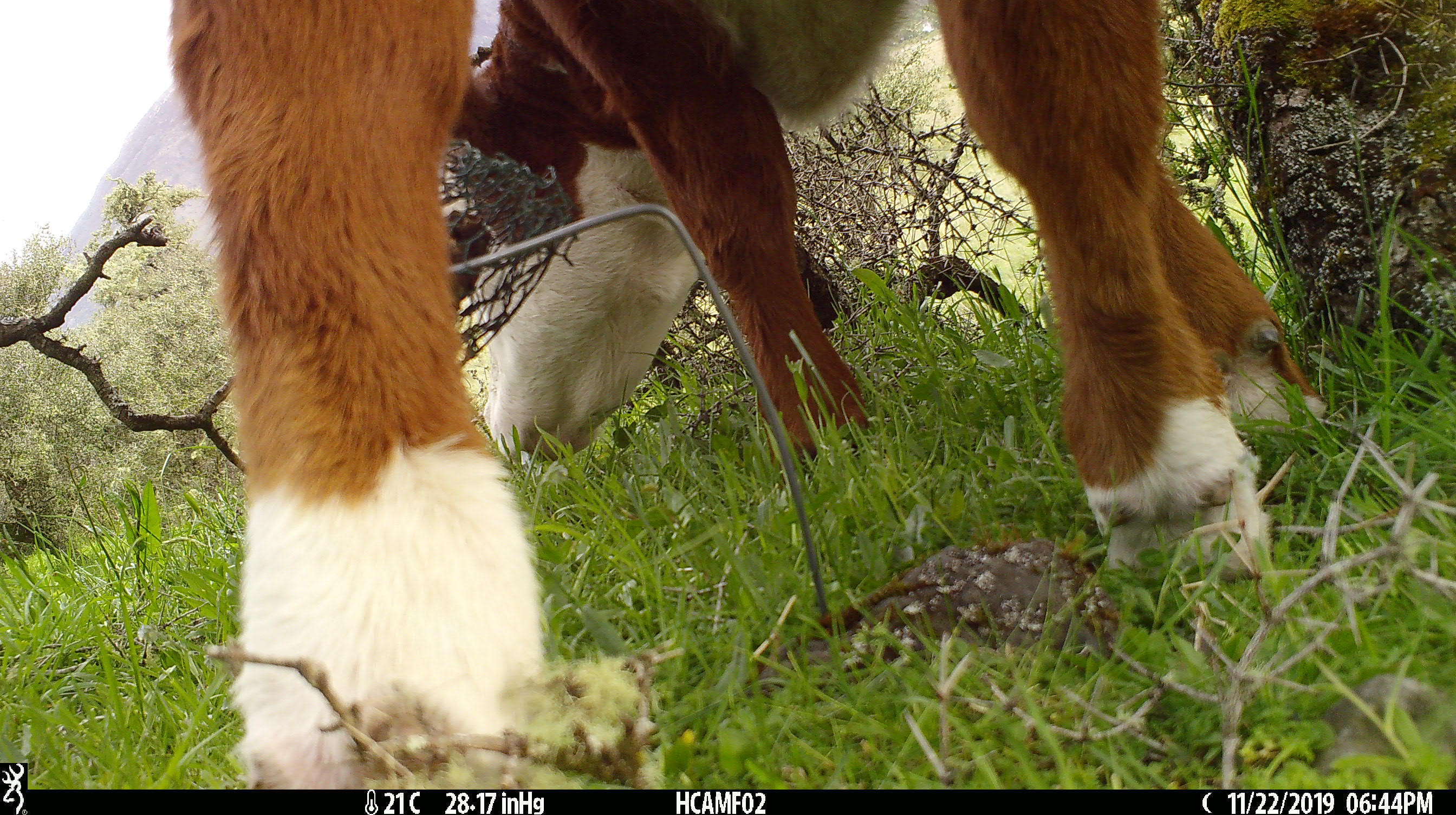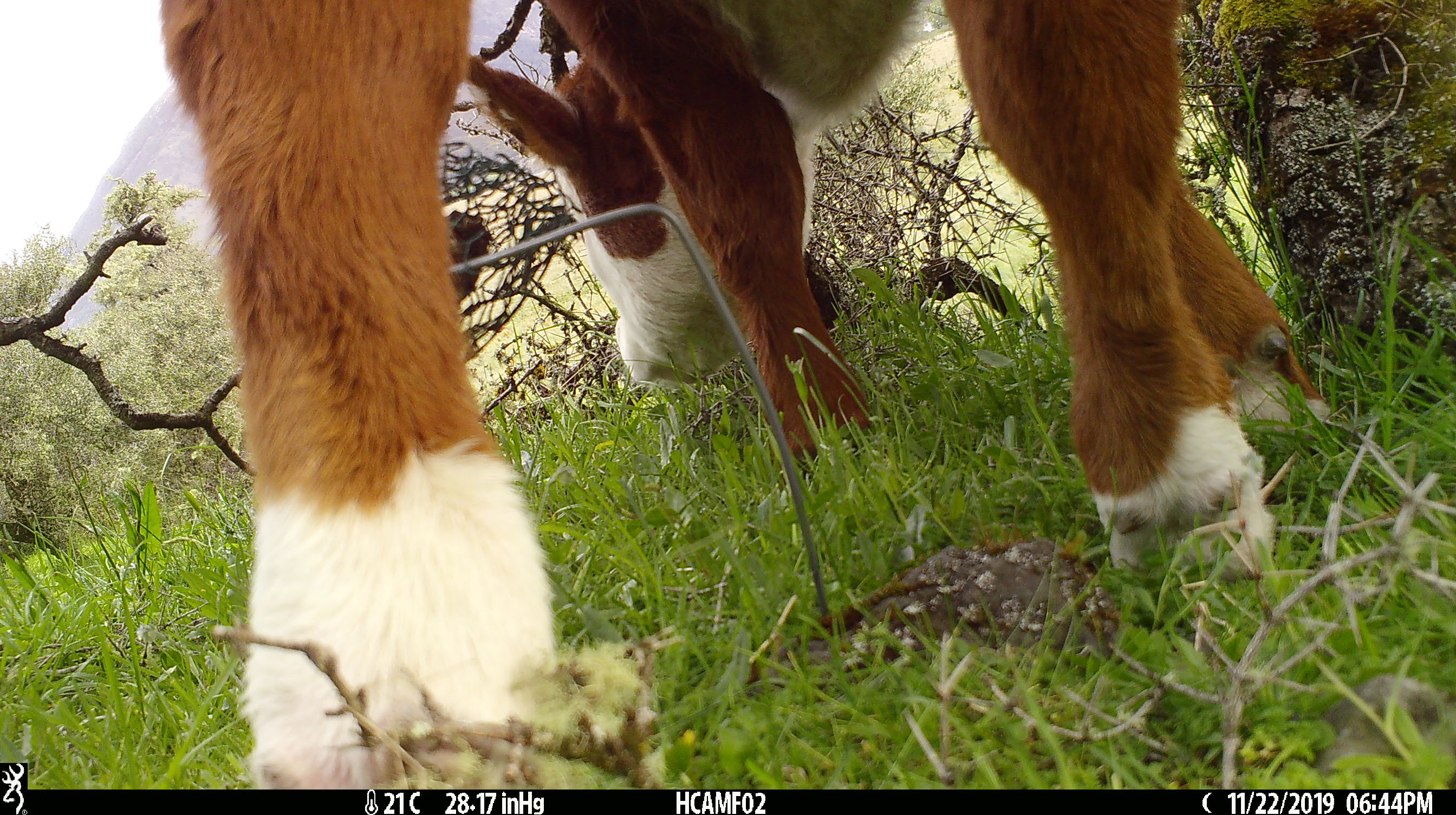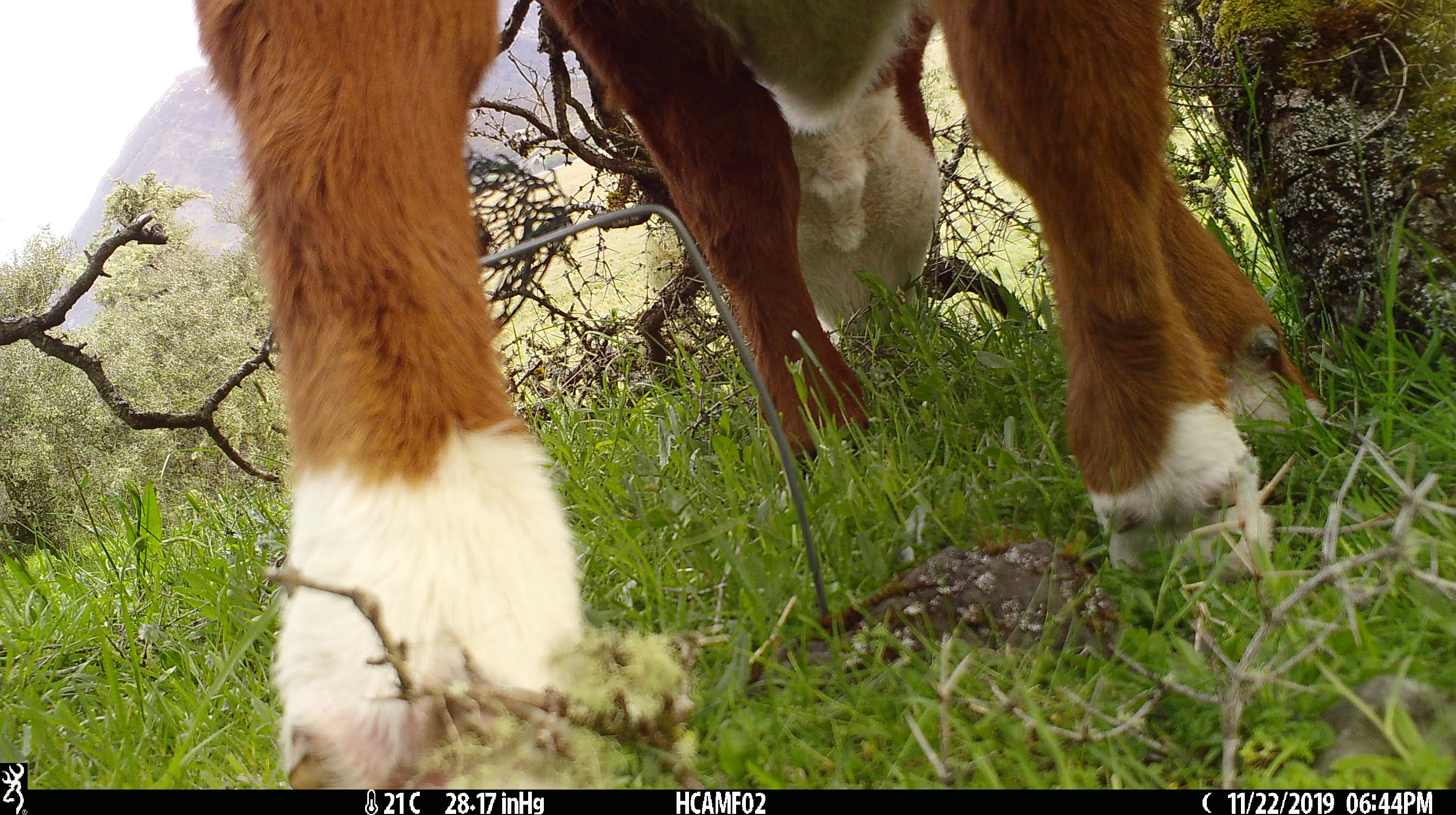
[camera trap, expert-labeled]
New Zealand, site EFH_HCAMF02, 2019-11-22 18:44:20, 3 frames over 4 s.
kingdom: Animalia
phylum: Chordata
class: Mammalia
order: Artiodactyla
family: Bovidae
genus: Bos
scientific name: Bos taurus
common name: domestic cow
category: cow